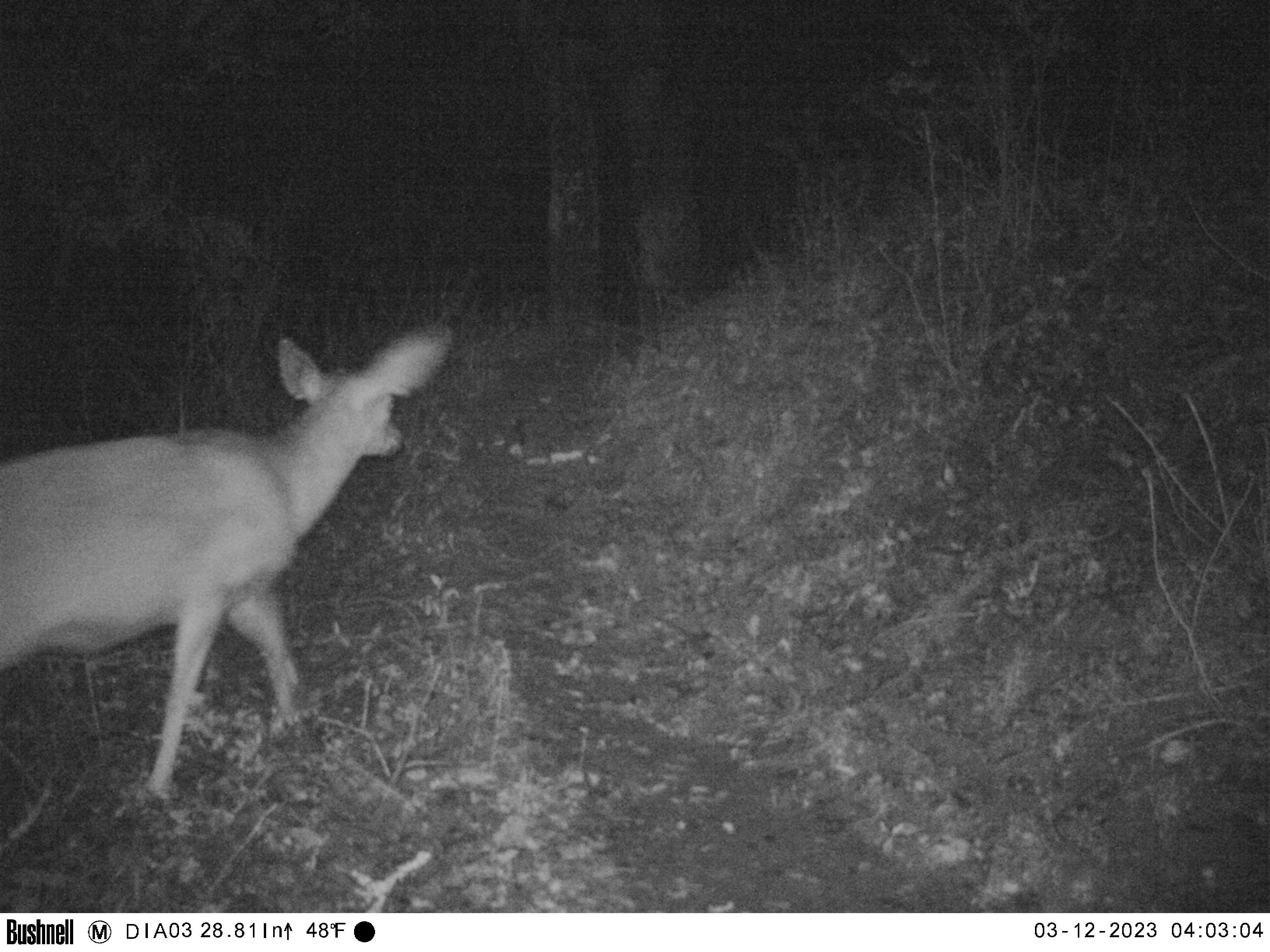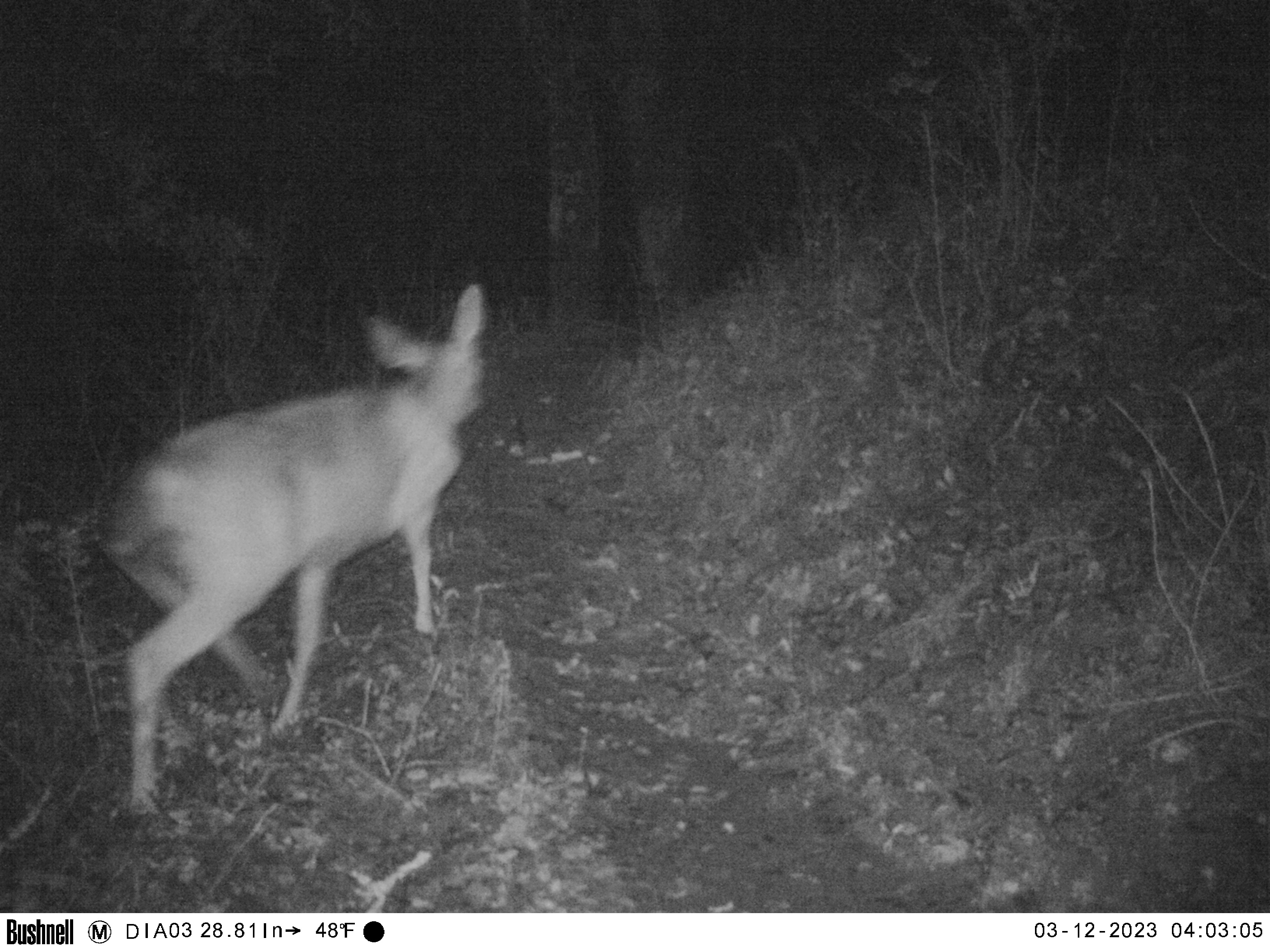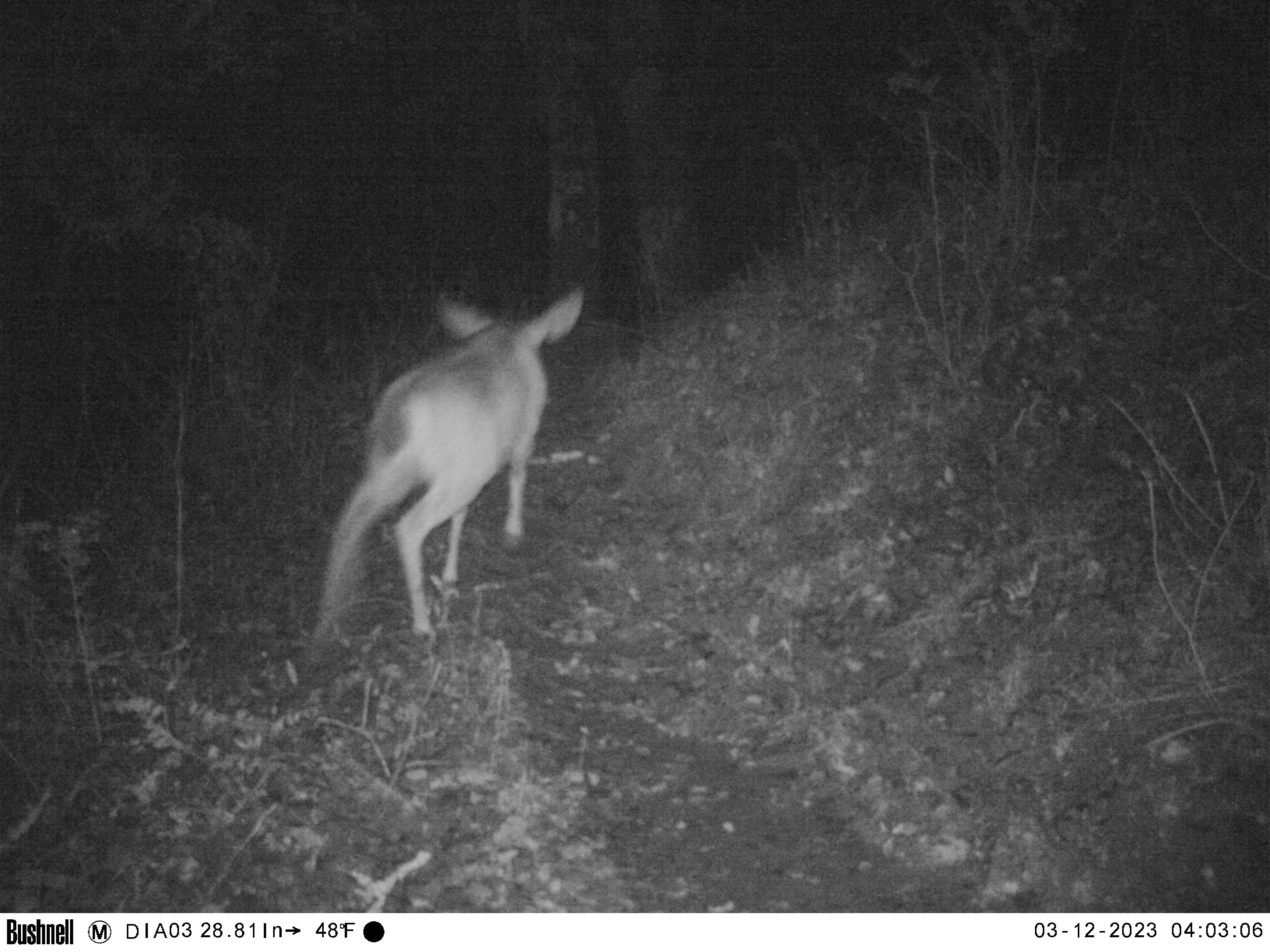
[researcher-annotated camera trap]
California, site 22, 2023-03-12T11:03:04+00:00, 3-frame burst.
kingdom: Animalia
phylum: Chordata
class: Mammalia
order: Artiodactyla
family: Cervidae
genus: Odocoileus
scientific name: Odocoileus hemionus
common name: mule deer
Mule deer (Odocoileus hemionus).